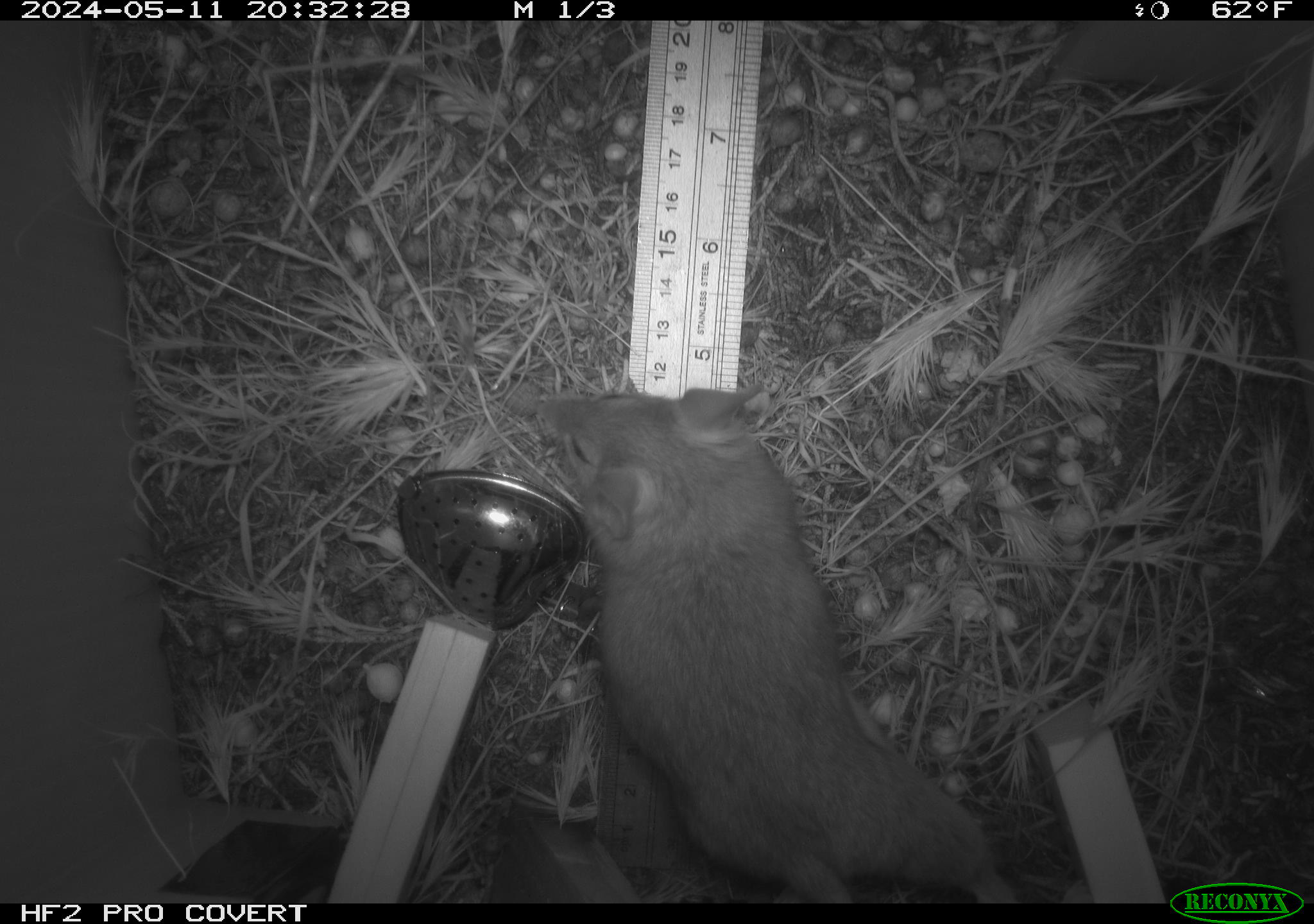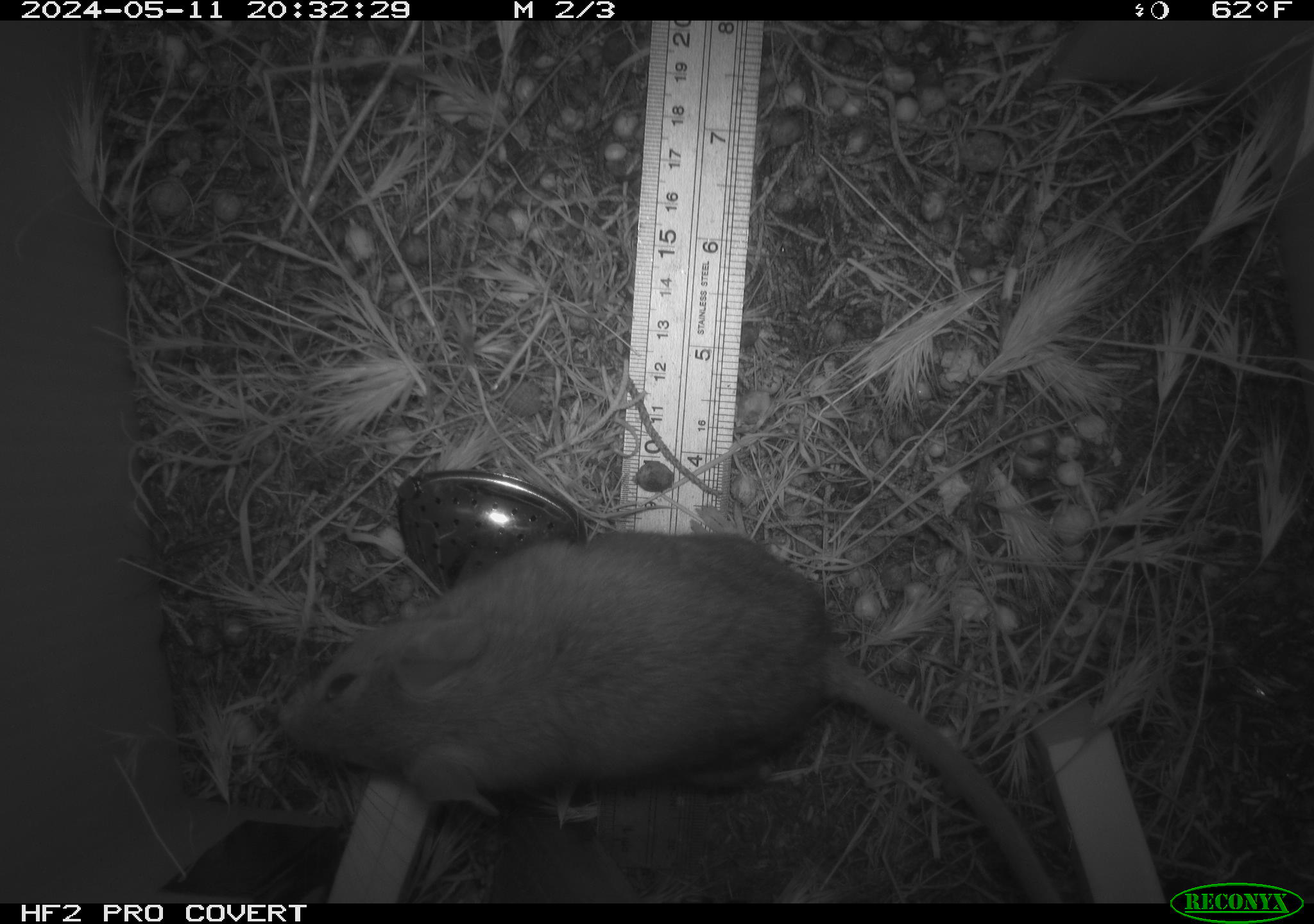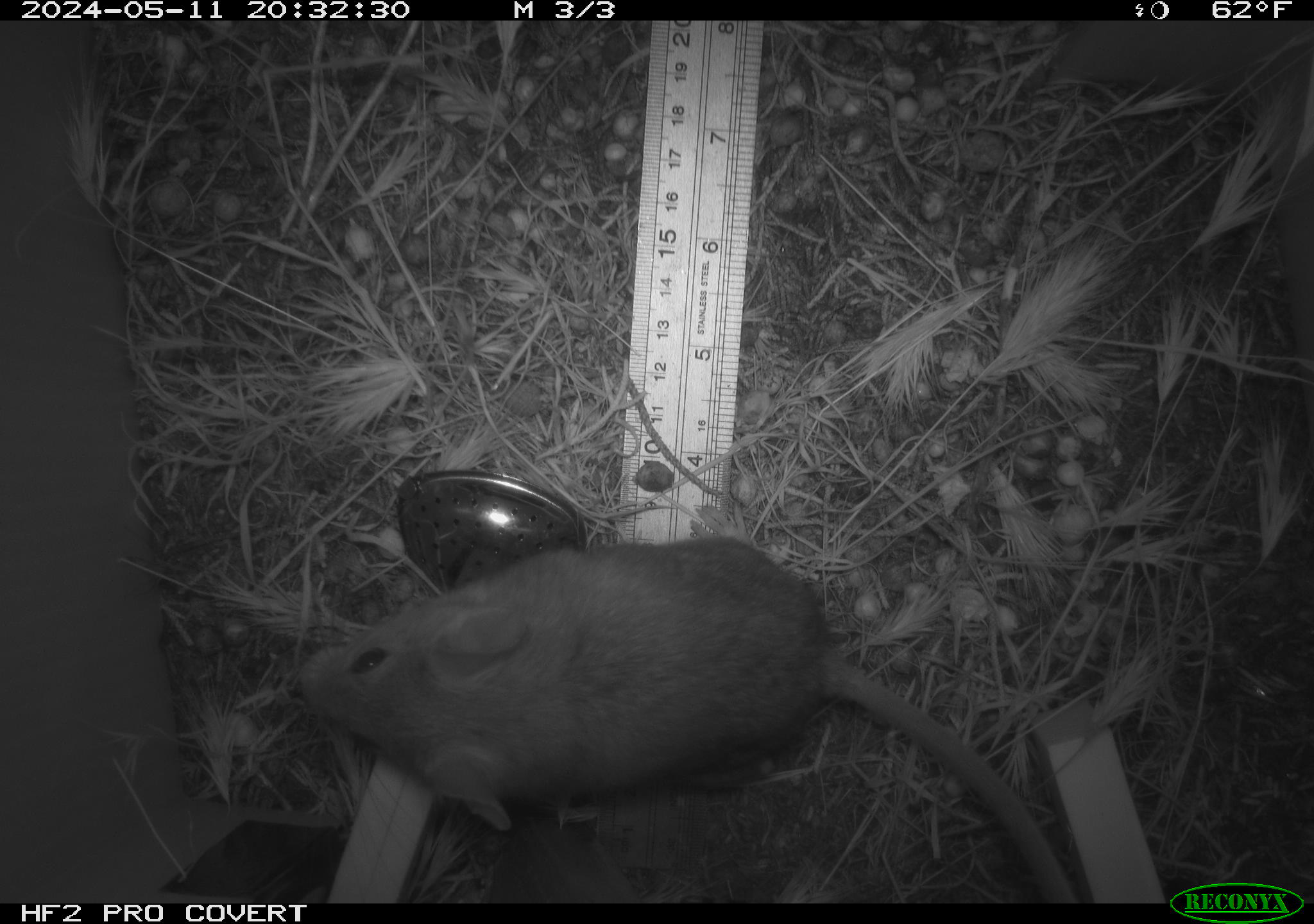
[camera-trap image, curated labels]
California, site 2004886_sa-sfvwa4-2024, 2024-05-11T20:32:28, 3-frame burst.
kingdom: Animalia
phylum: Chordata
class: Mammalia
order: Rodentia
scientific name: Rodentia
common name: mouse species